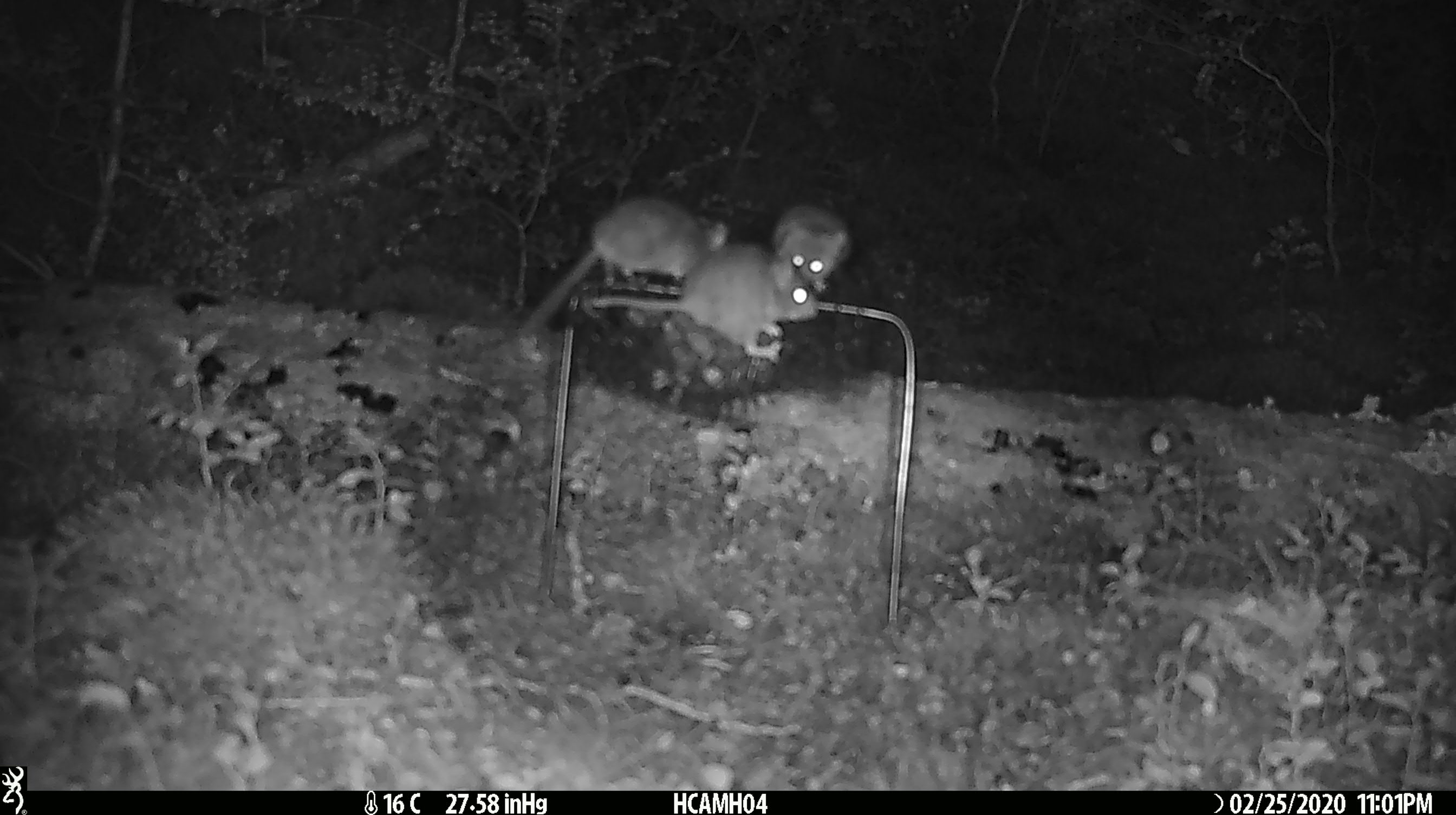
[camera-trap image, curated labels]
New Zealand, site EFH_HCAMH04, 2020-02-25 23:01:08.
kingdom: Animalia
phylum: Chordata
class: Mammalia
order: Rodentia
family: Muridae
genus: Mus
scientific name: Mus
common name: mouse